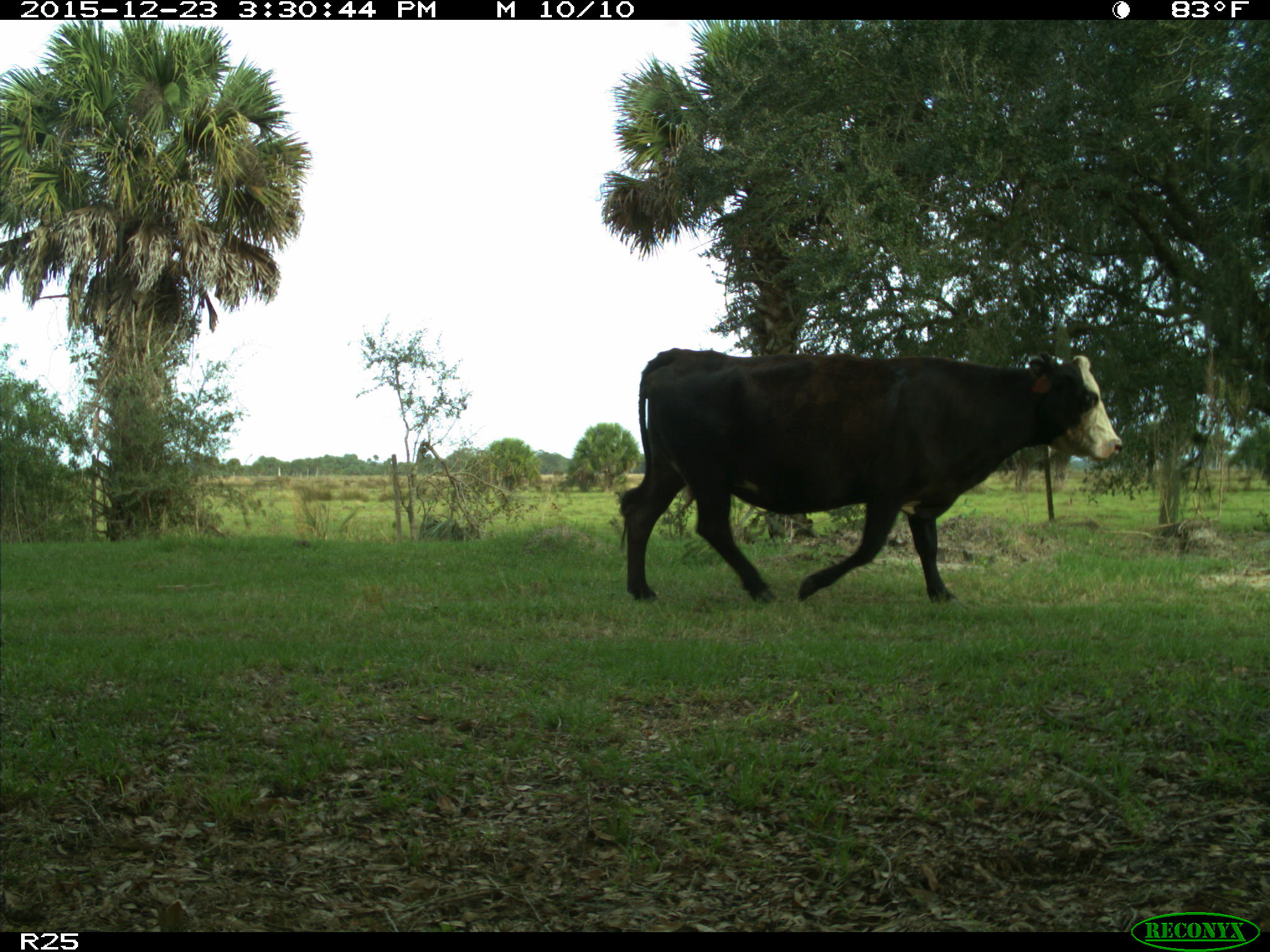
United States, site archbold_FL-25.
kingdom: Animalia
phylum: Chordata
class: Mammalia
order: Artiodactyla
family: Bovidae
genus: Bos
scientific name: Bos taurus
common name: domestic cow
Bos taurus (domestic cow).